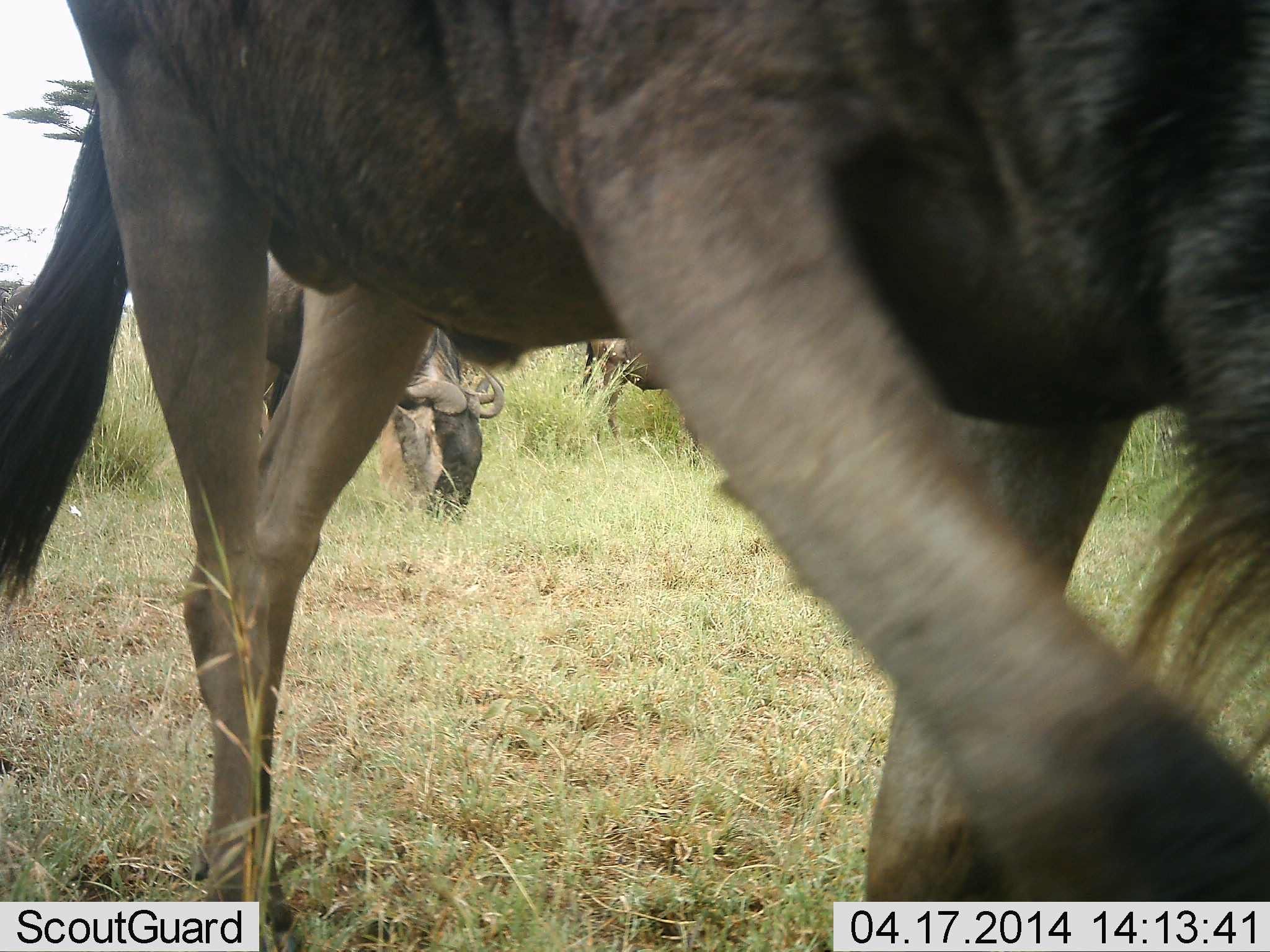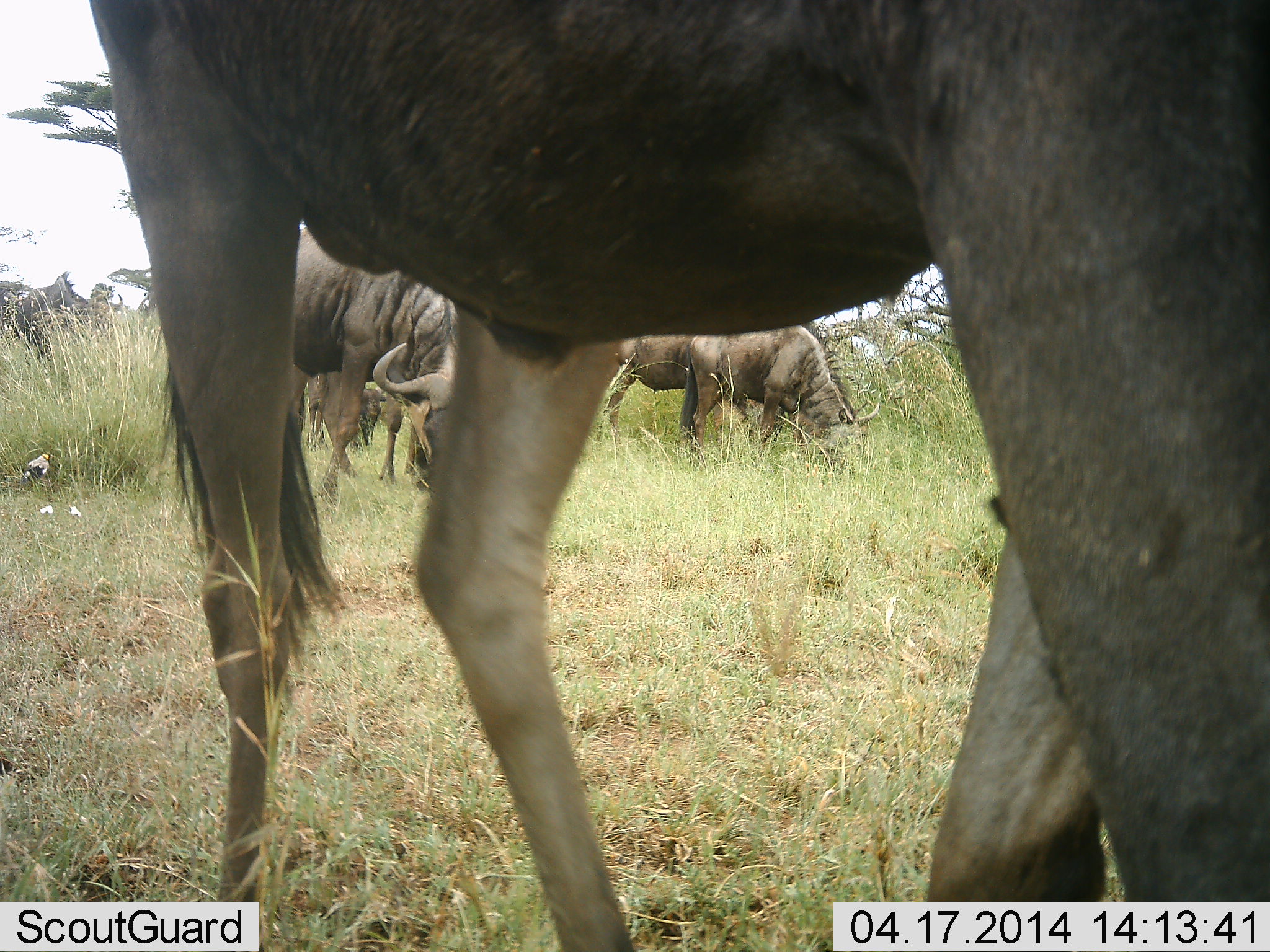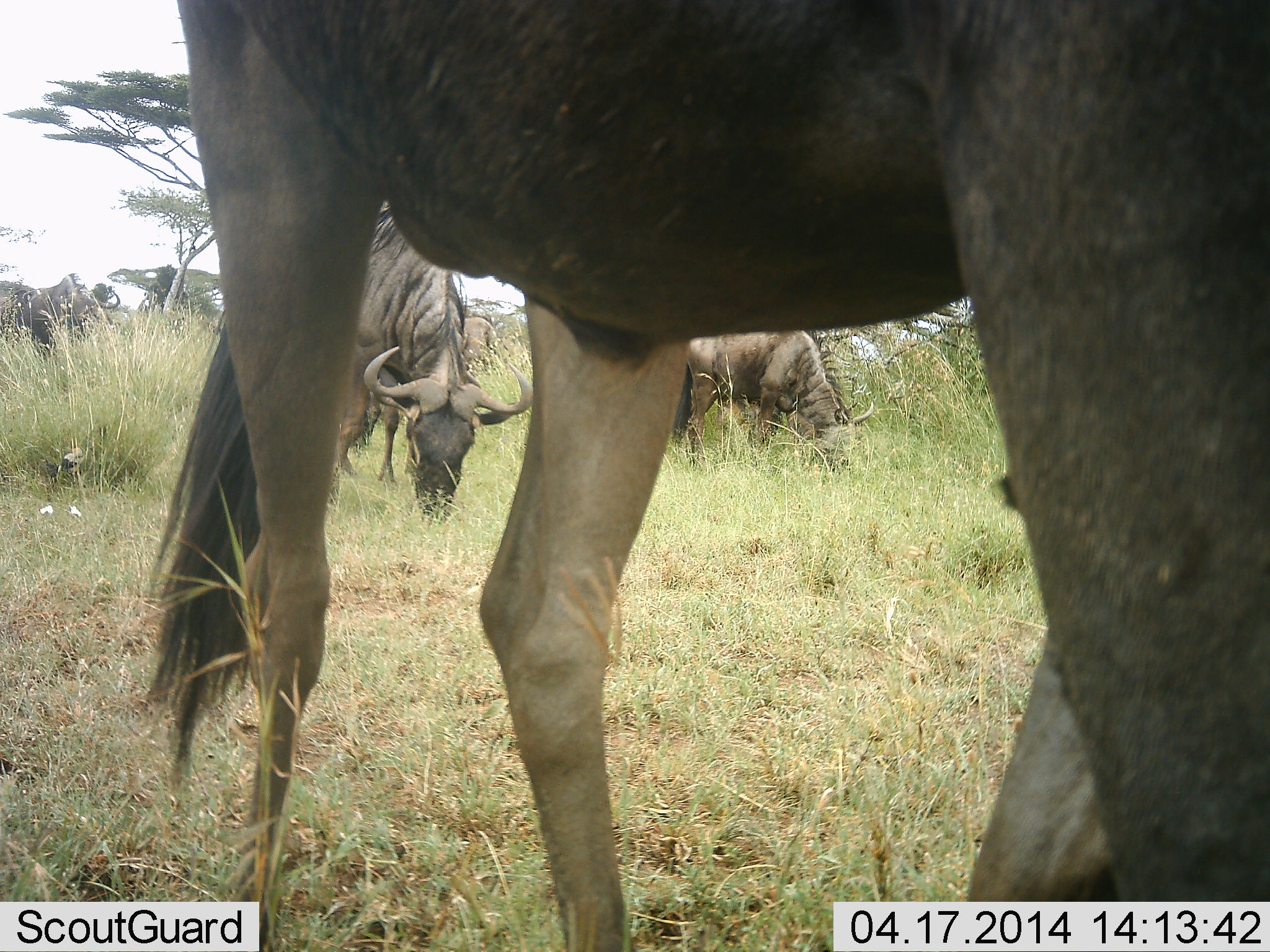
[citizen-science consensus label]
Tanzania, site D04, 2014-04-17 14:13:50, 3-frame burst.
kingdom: Animalia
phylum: Chordata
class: Mammalia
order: Artiodactyla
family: Bovidae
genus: Connochaetes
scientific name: Connochaetes taurinus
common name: blue wildebeest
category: wildebeest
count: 5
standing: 27%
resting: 0%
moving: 45%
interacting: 0%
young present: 0%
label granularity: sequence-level